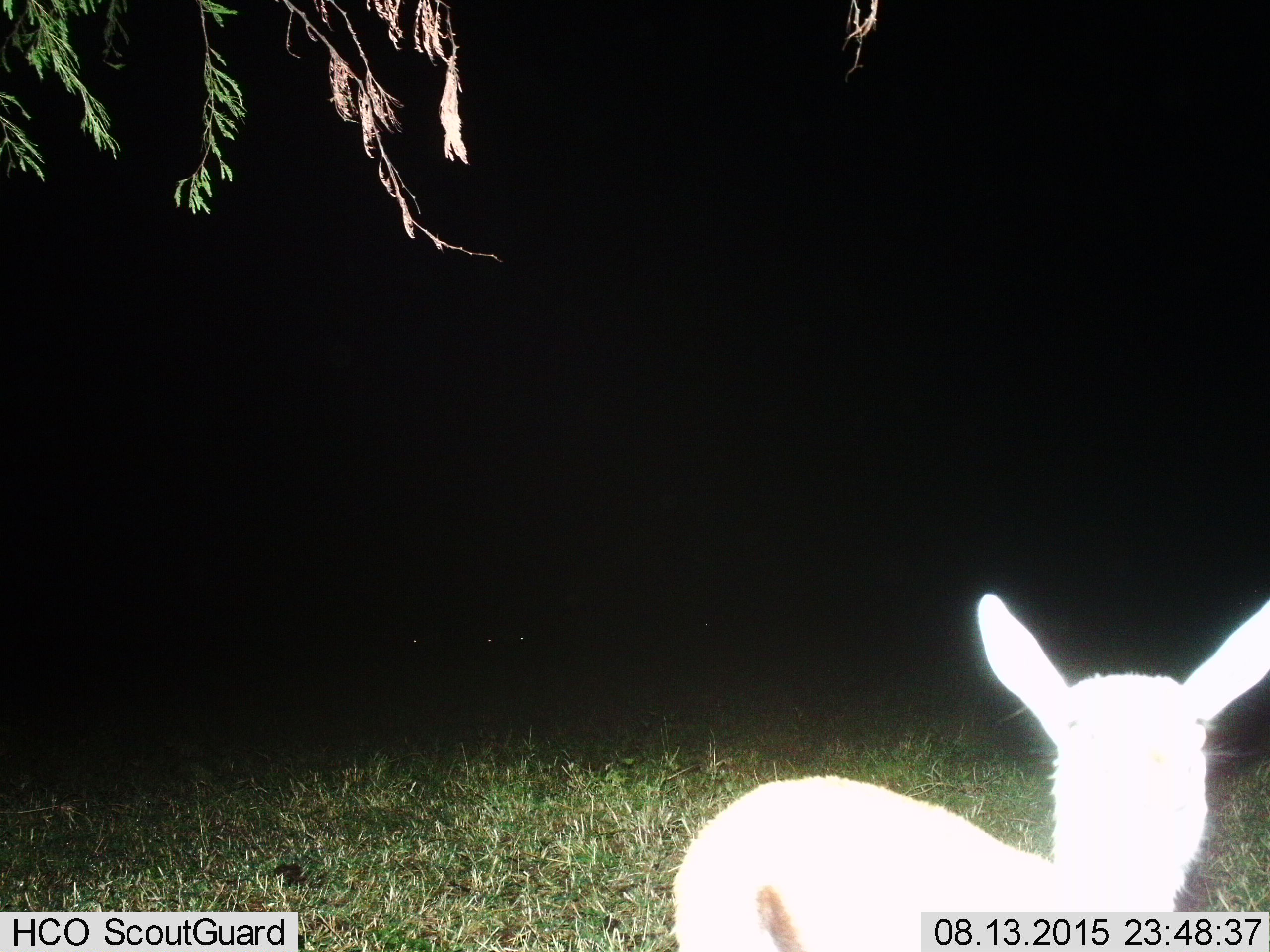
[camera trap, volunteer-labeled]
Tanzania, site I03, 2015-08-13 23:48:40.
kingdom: Animalia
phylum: Chordata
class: Mammalia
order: Artiodactyla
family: Bovidae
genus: Eudorcas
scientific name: Eudorcas thomsonii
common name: thomson's gazelle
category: gazellethomsons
Gazellethomsons (thomson's gazelle) (Eudorcas thomsonii), count 1. Behavior (volunteer vote fractions): standing 100%, resting 0%, moving 0%, interacting 0%. Young present (vote fraction): 0%. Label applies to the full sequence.